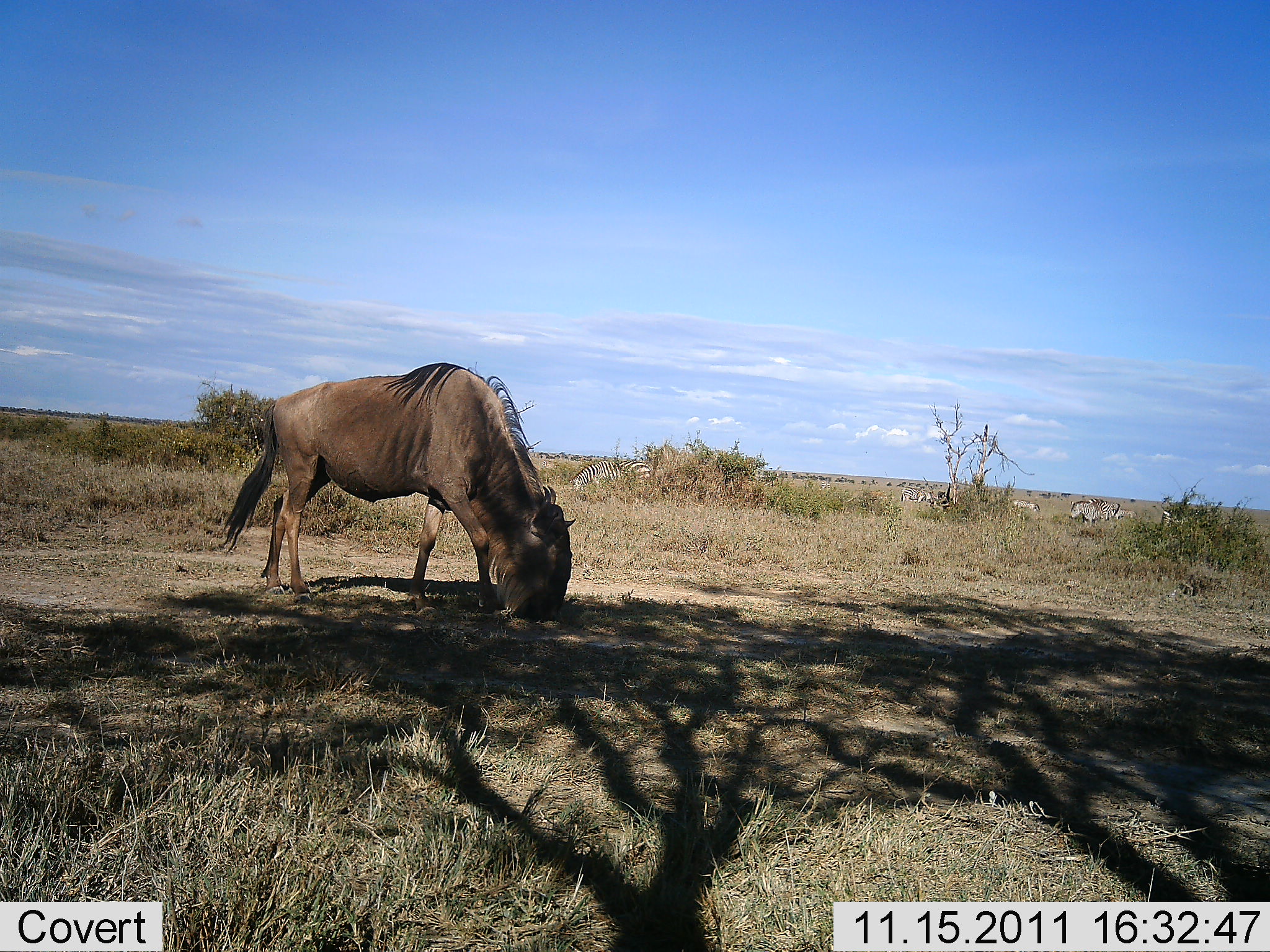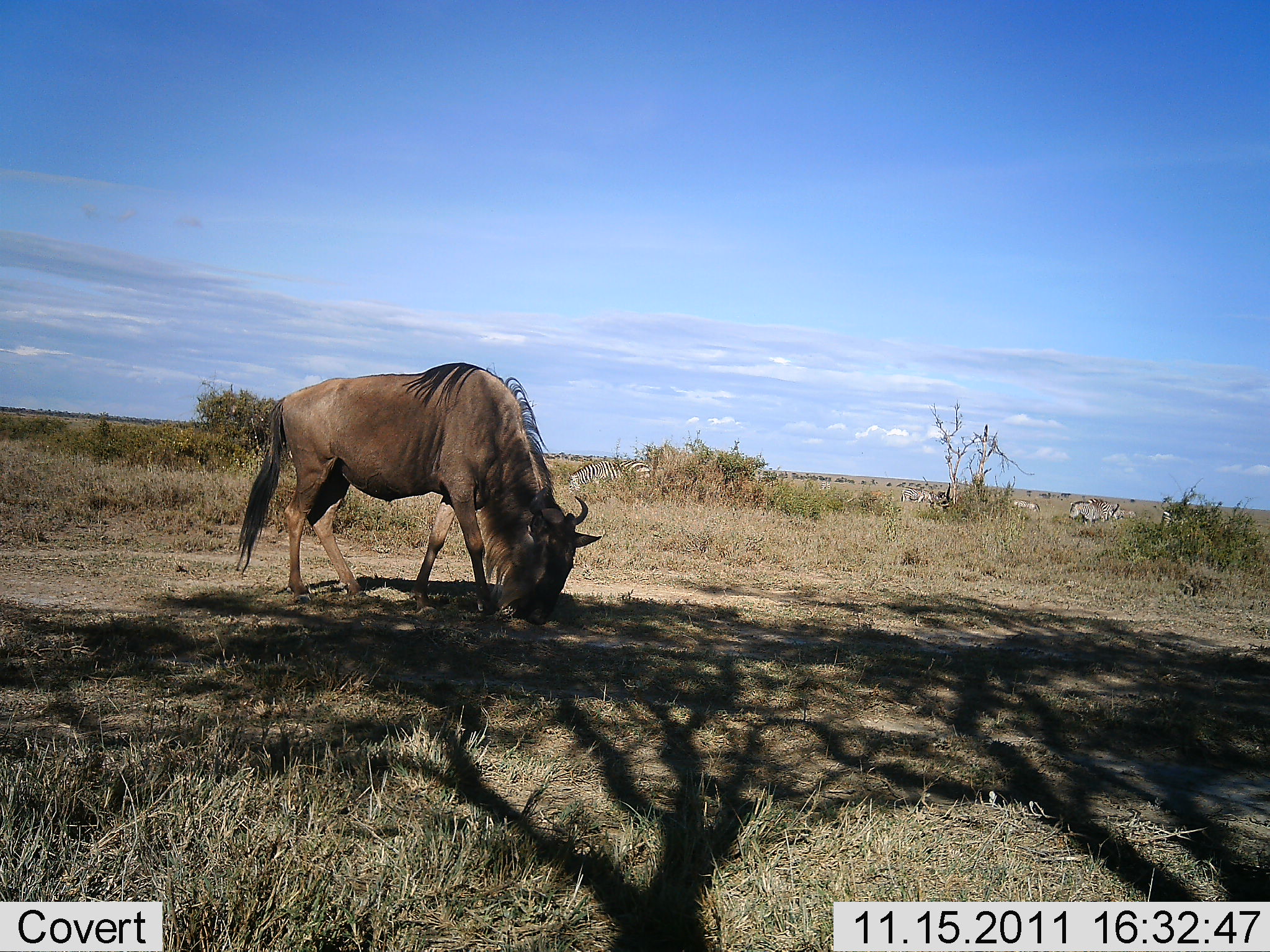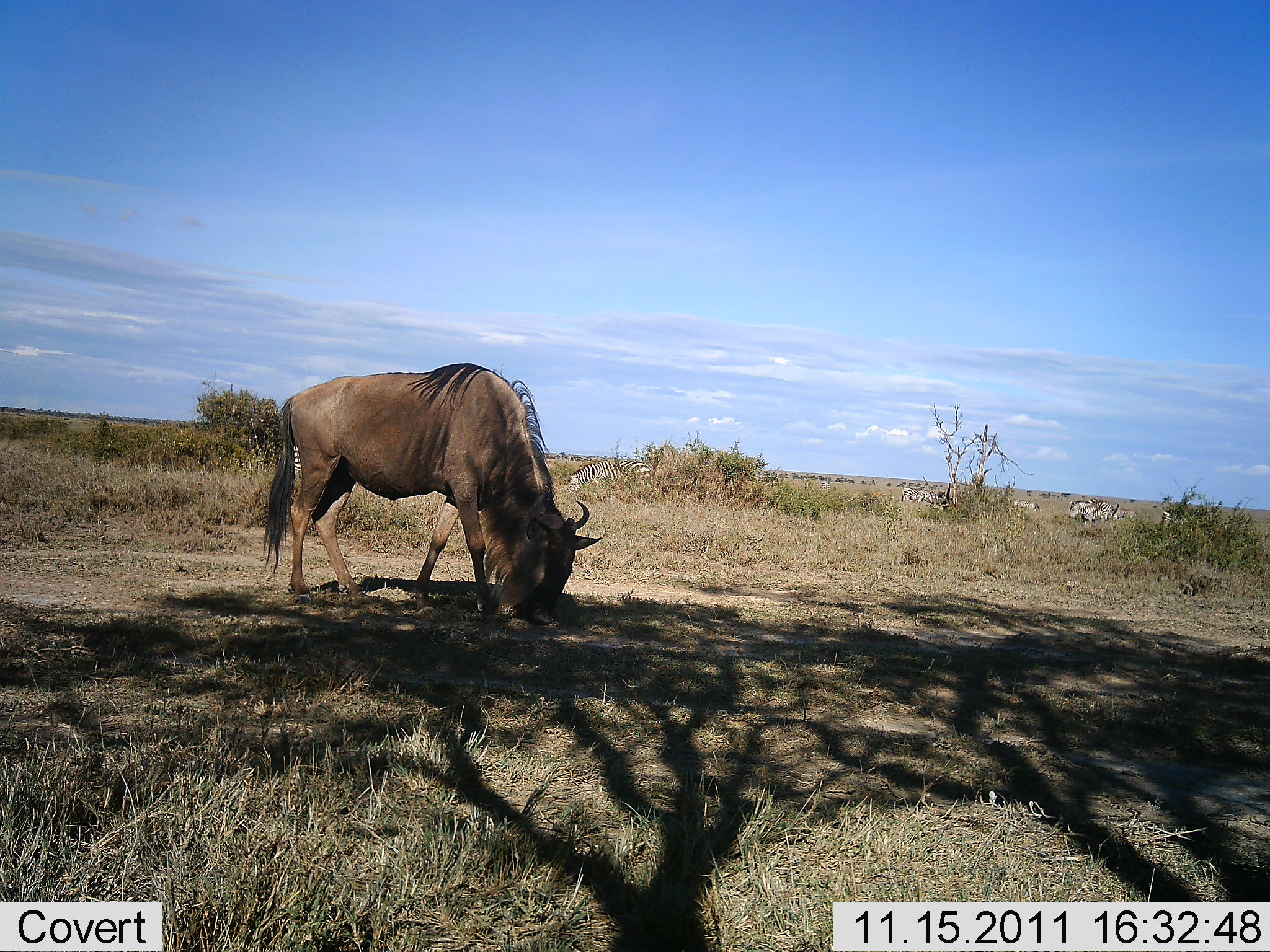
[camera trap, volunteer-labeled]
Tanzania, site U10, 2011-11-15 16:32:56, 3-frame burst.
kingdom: Animalia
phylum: Chordata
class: Mammalia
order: Artiodactyla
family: Bovidae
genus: Connochaetes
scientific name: Connochaetes taurinus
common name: blue wildebeest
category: wildebeest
Wildebeest (blue wildebeest) (Connochaetes taurinus), count 1. Behavior (volunteer vote fractions): standing 14%, resting 0%, moving 14%, interacting 0%. Young present (vote fraction): 0%. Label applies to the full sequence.